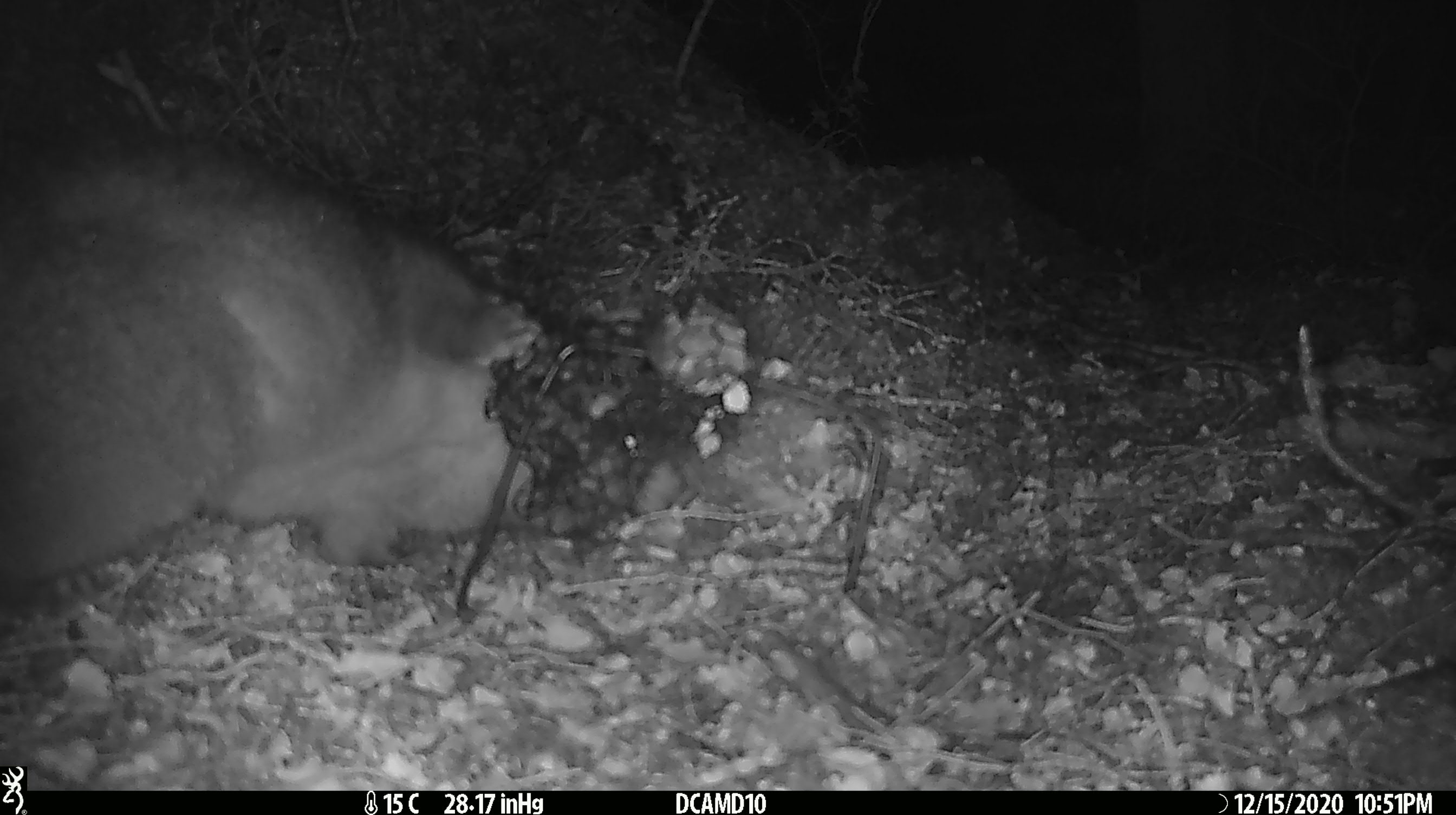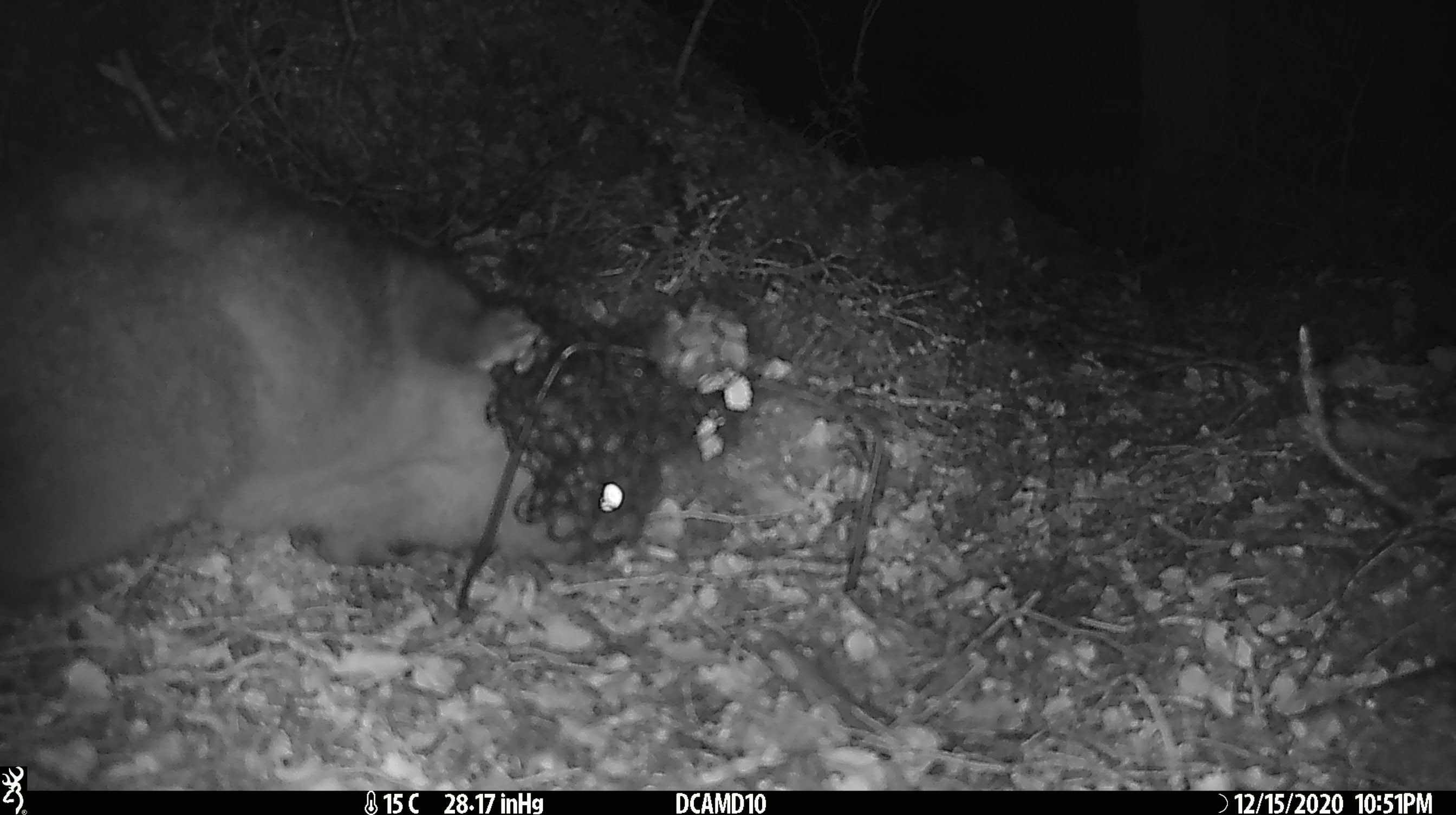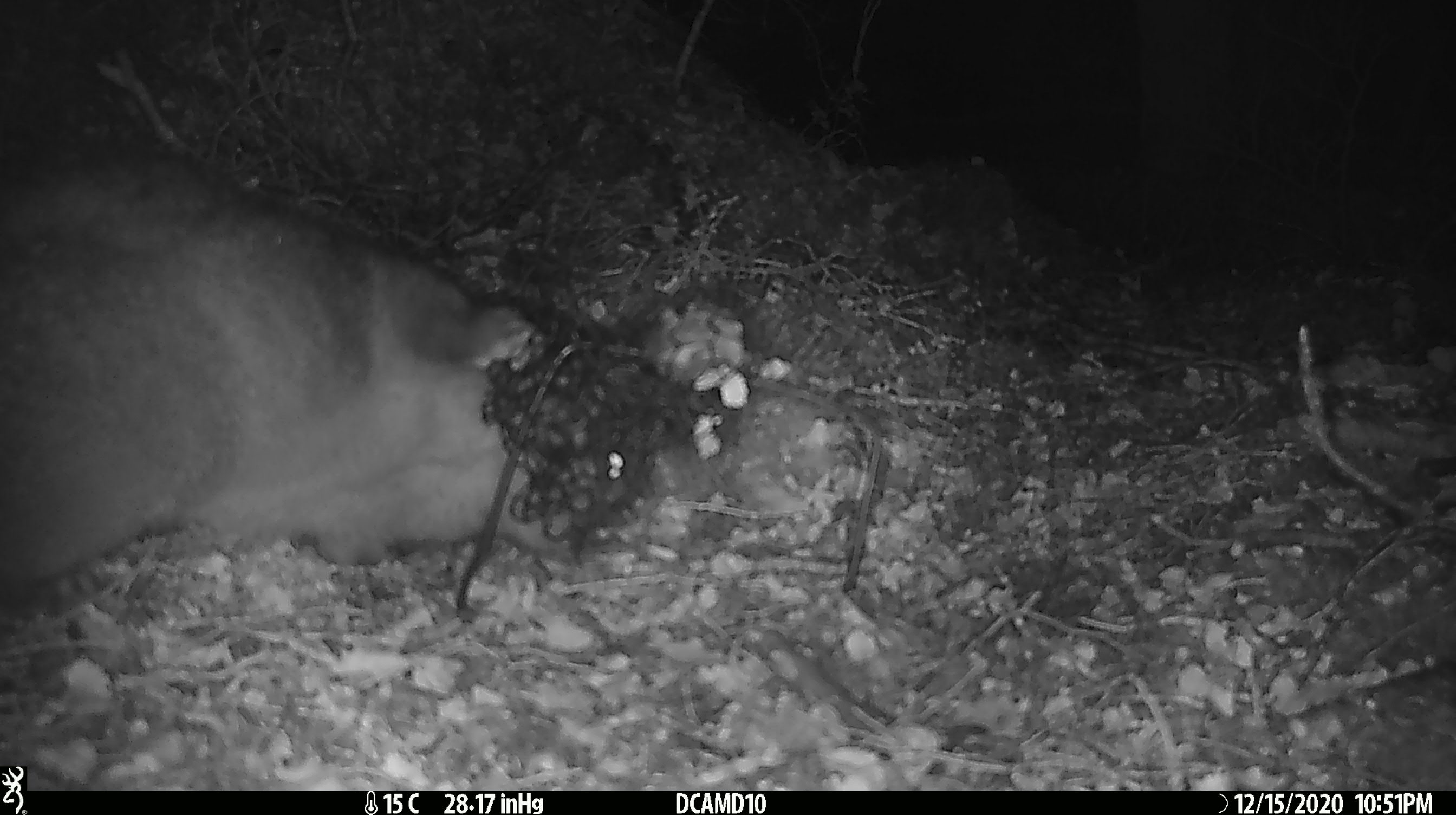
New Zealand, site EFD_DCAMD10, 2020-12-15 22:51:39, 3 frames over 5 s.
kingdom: Animalia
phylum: Chordata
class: Mammalia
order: Diprotodontia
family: Phalangeridae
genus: Trichosurus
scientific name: Trichosurus vulpecula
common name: common brushtail possum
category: possum